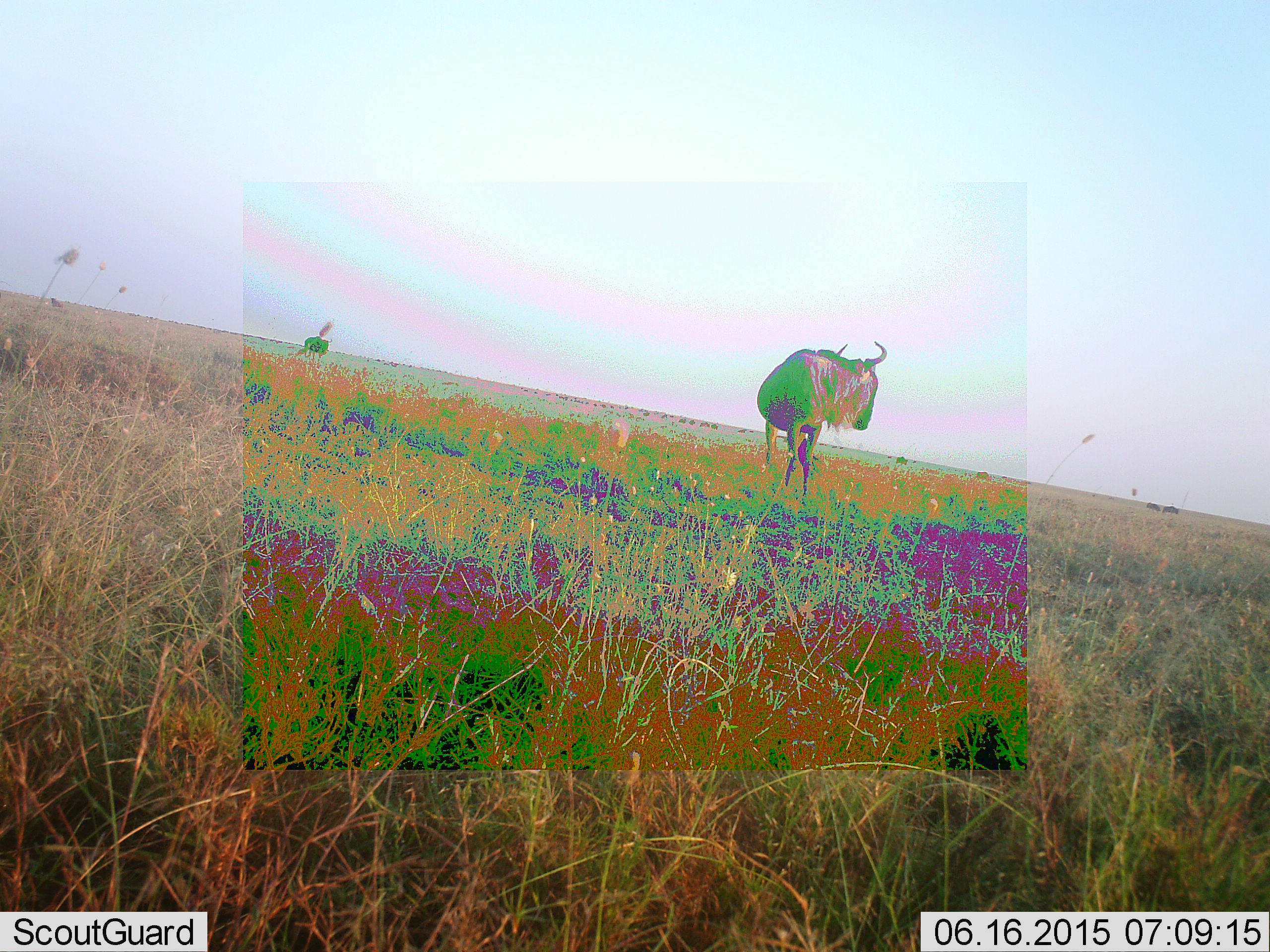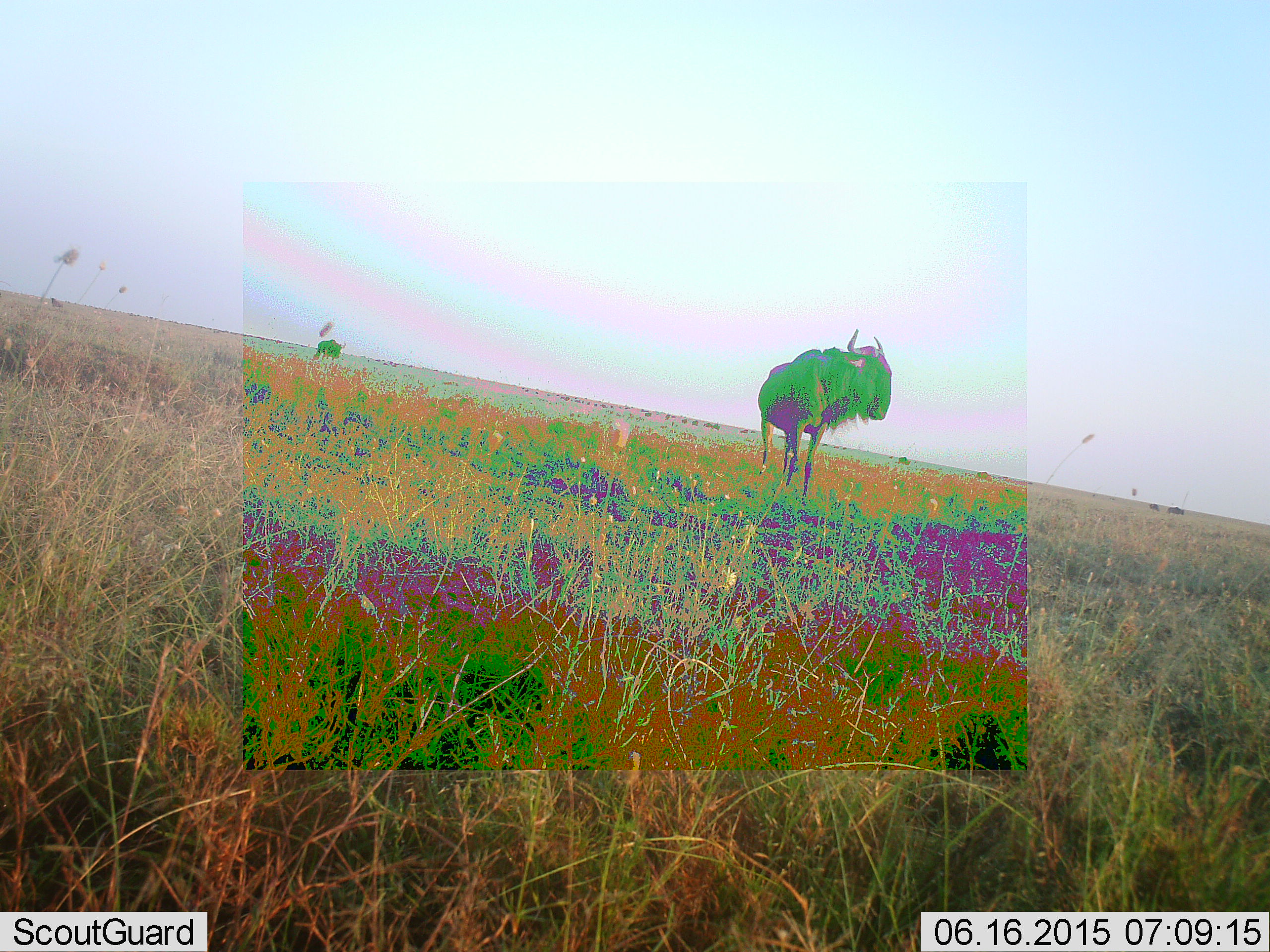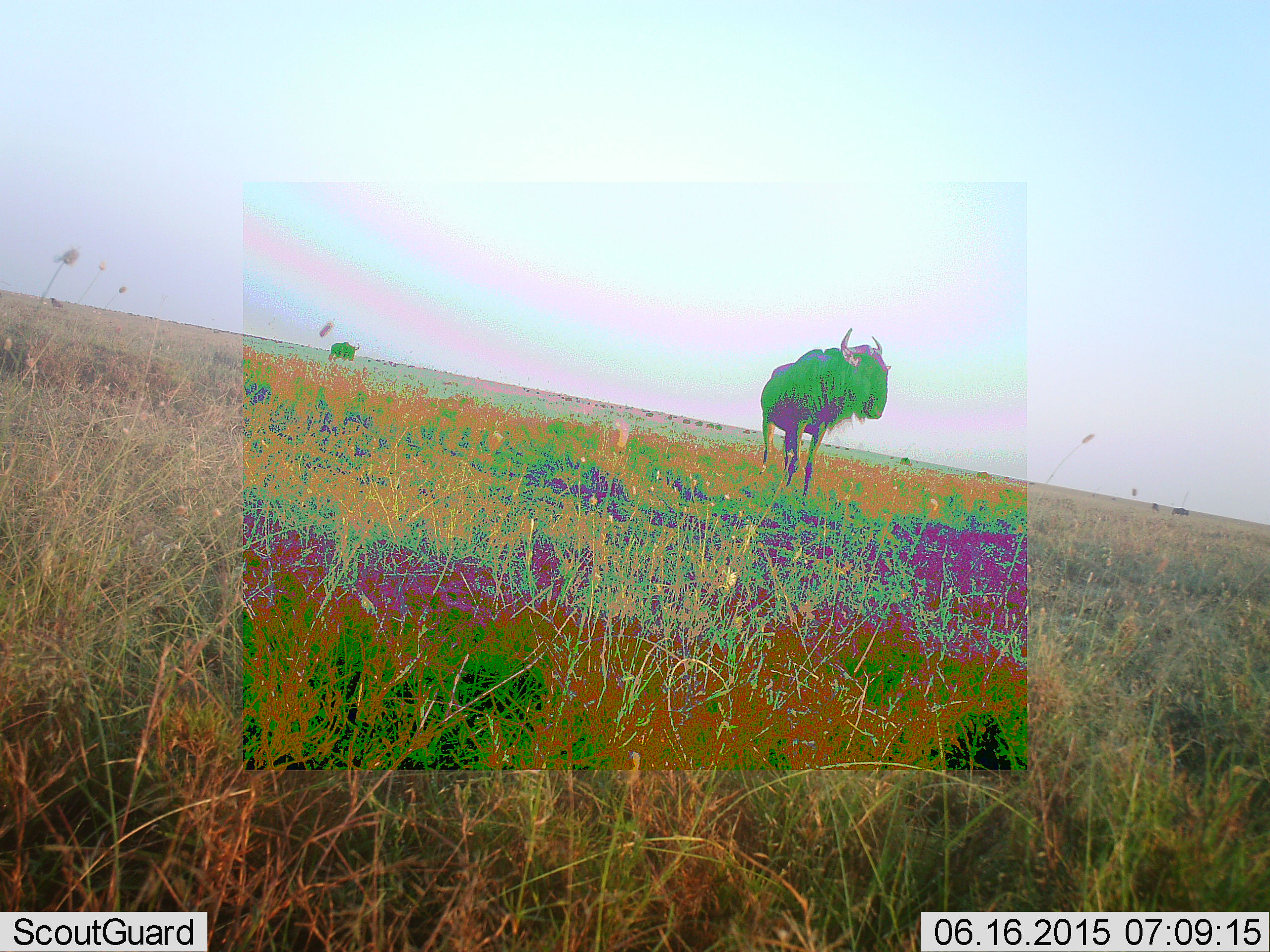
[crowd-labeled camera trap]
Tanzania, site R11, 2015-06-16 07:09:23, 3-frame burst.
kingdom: Animalia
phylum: Chordata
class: Mammalia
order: Artiodactyla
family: Bovidae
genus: Connochaetes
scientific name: Connochaetes taurinus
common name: blue wildebeest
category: wildebeest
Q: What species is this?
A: Wildebeest (blue wildebeest) (Connochaetes taurinus).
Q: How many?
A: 2.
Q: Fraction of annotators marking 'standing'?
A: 80%.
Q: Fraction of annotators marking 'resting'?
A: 10%.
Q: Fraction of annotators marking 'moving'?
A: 80%.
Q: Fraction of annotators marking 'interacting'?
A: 0%.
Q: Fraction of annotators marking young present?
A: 0%.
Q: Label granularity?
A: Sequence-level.